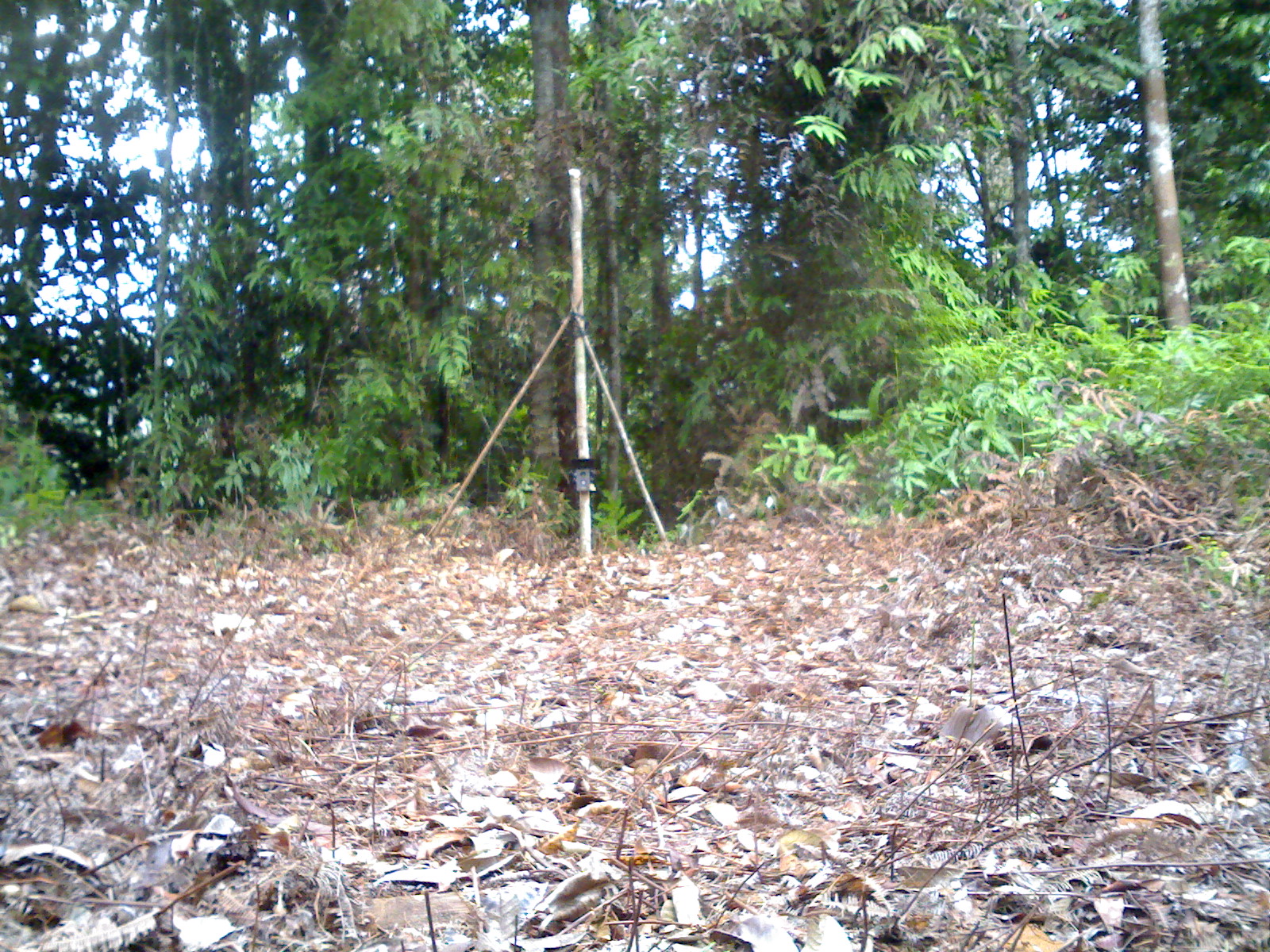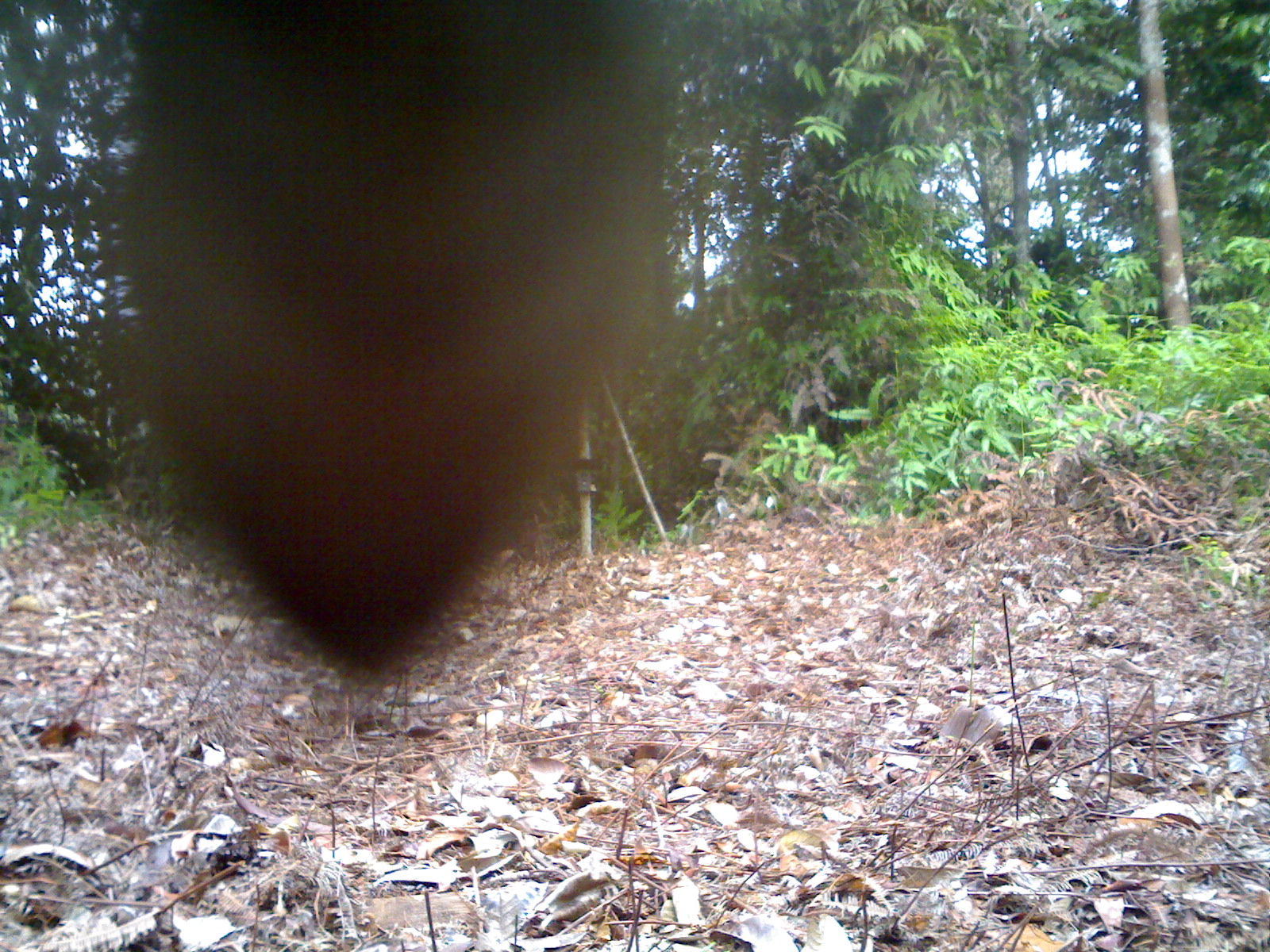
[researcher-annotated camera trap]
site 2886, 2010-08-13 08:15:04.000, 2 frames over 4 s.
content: unidentified animal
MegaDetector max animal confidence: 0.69